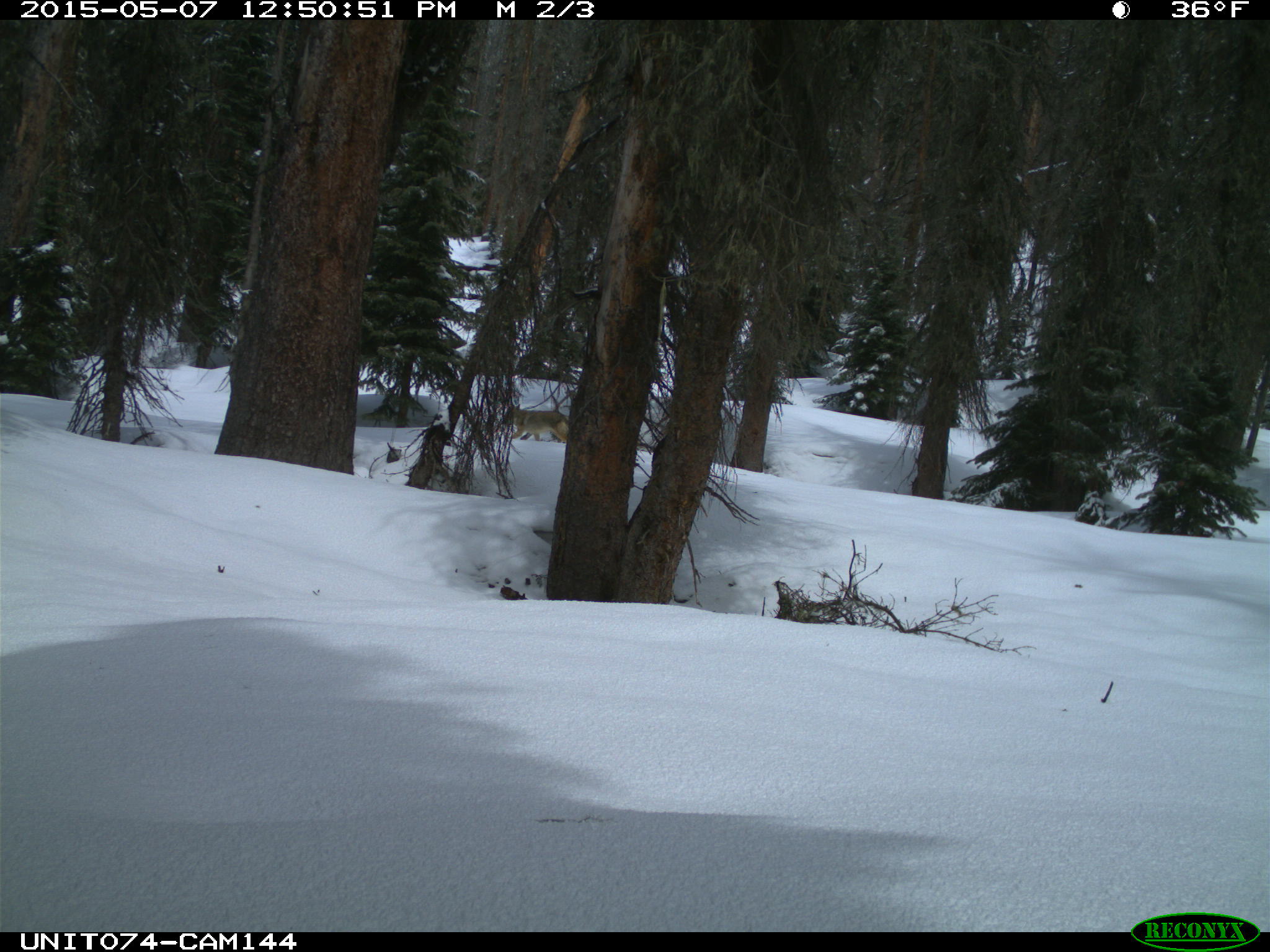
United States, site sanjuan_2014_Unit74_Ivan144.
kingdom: Animalia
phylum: Chordata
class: Mammalia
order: Carnivora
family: Canidae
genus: Canis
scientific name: Canis latrans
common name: coyote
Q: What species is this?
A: Canis latrans (coyote).